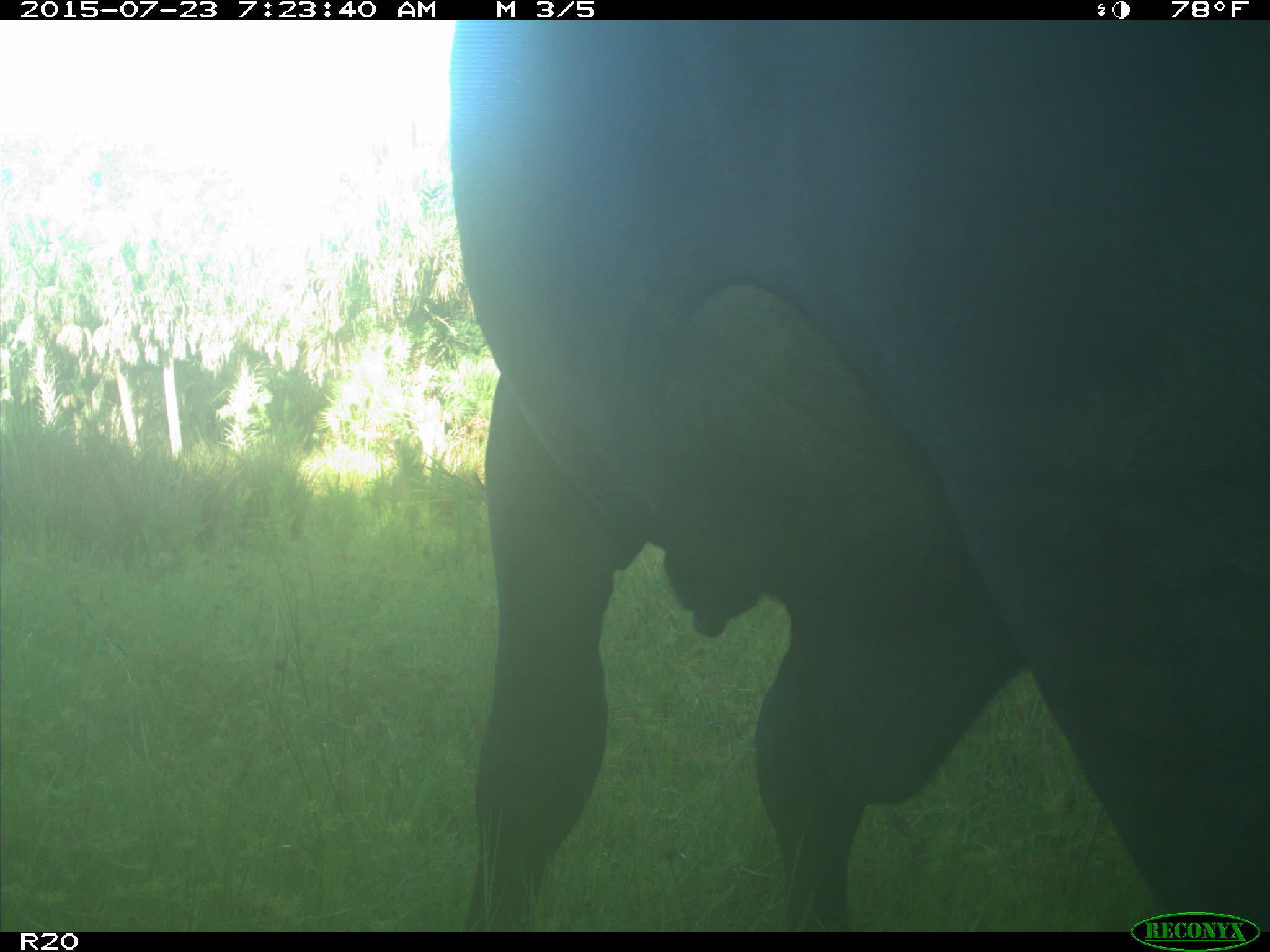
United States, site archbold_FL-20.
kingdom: Animalia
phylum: Chordata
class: Mammalia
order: Artiodactyla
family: Bovidae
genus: Bos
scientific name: Bos taurus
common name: domestic cow